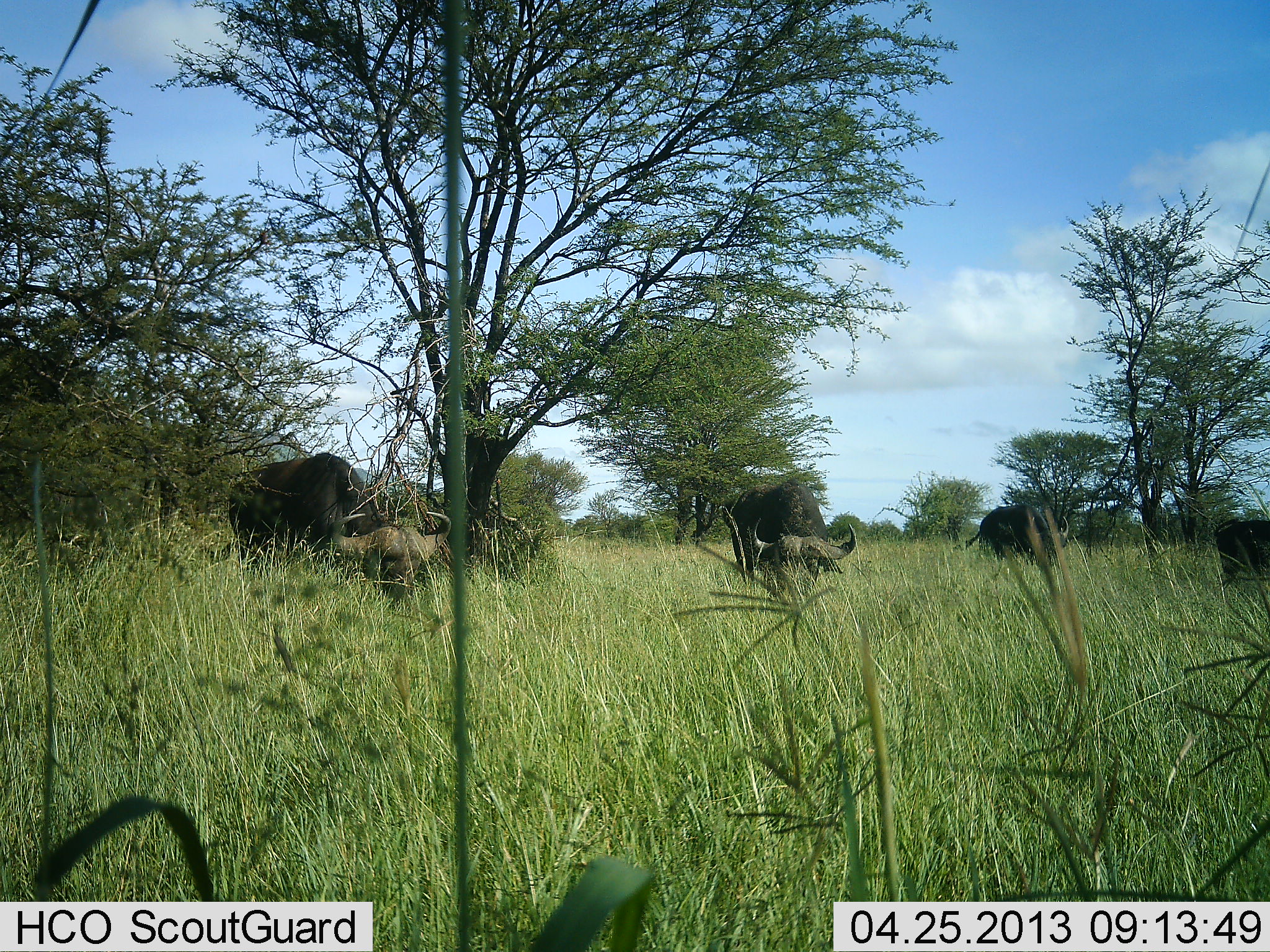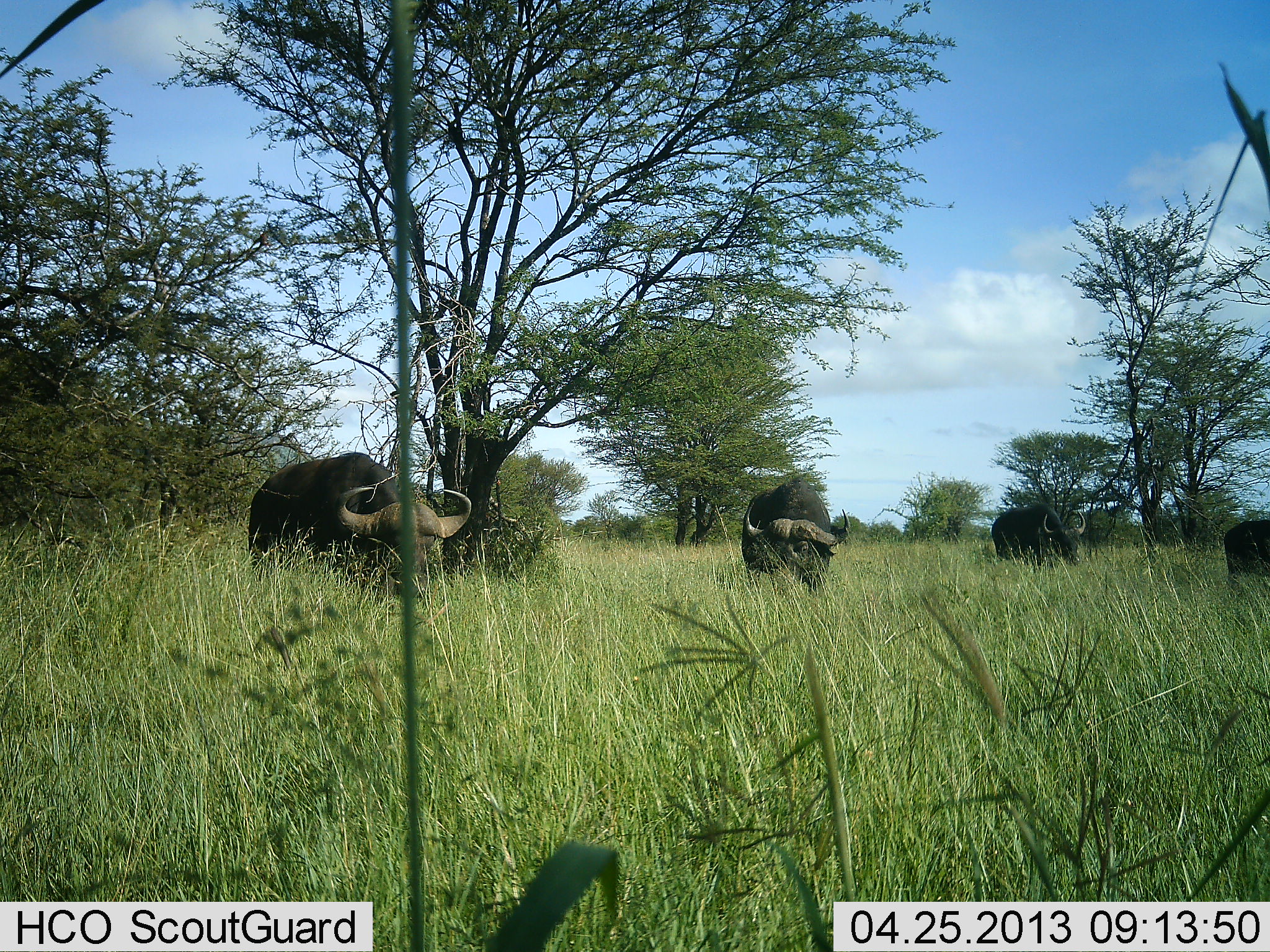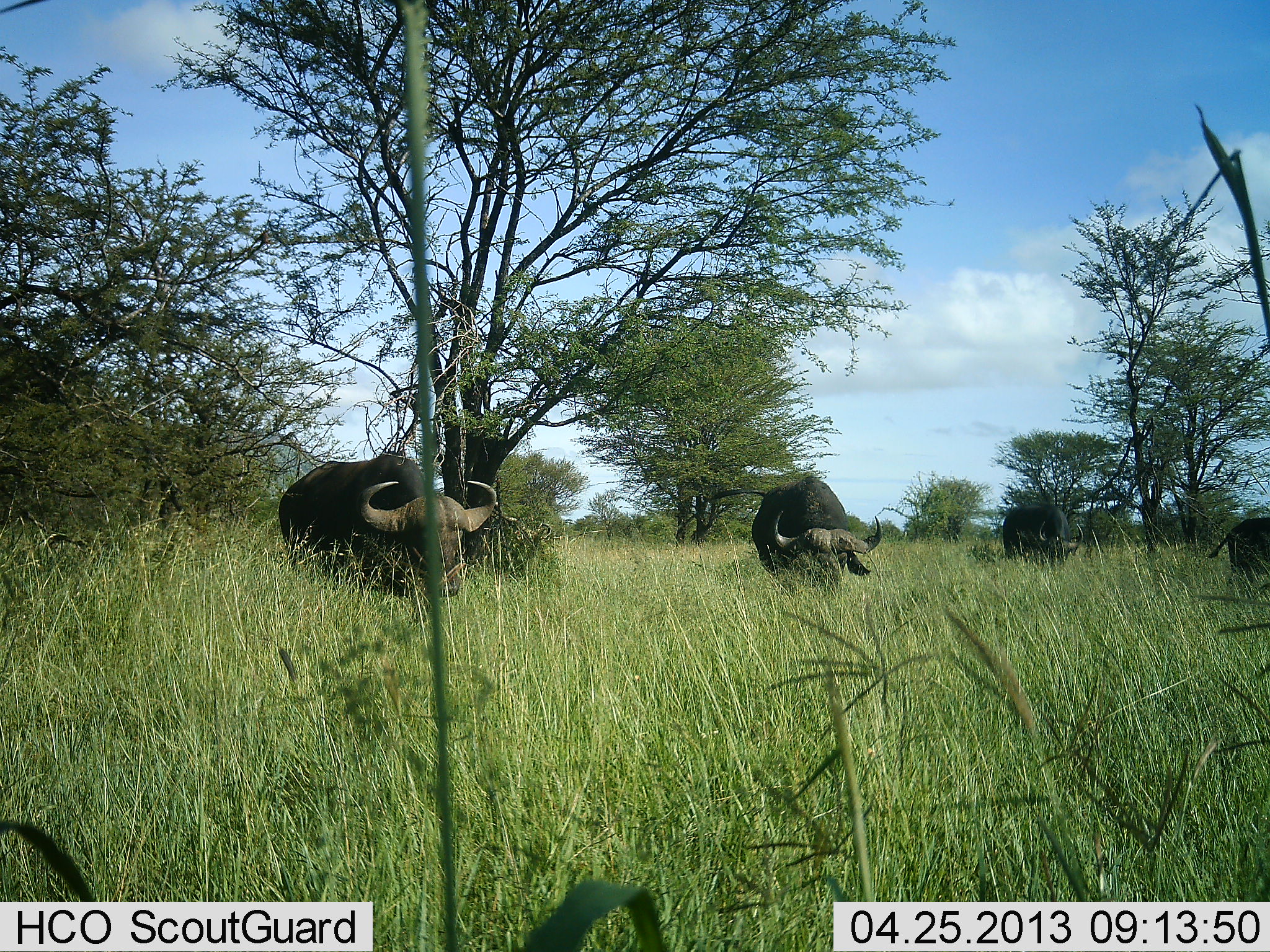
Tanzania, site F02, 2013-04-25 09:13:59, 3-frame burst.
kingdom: Animalia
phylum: Chordata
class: Mammalia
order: Artiodactyla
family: Bovidae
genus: Syncerus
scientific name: Syncerus caffer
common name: cape buffalo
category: buffalo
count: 4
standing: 40%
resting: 0%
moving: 53%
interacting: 0%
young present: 0%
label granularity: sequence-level